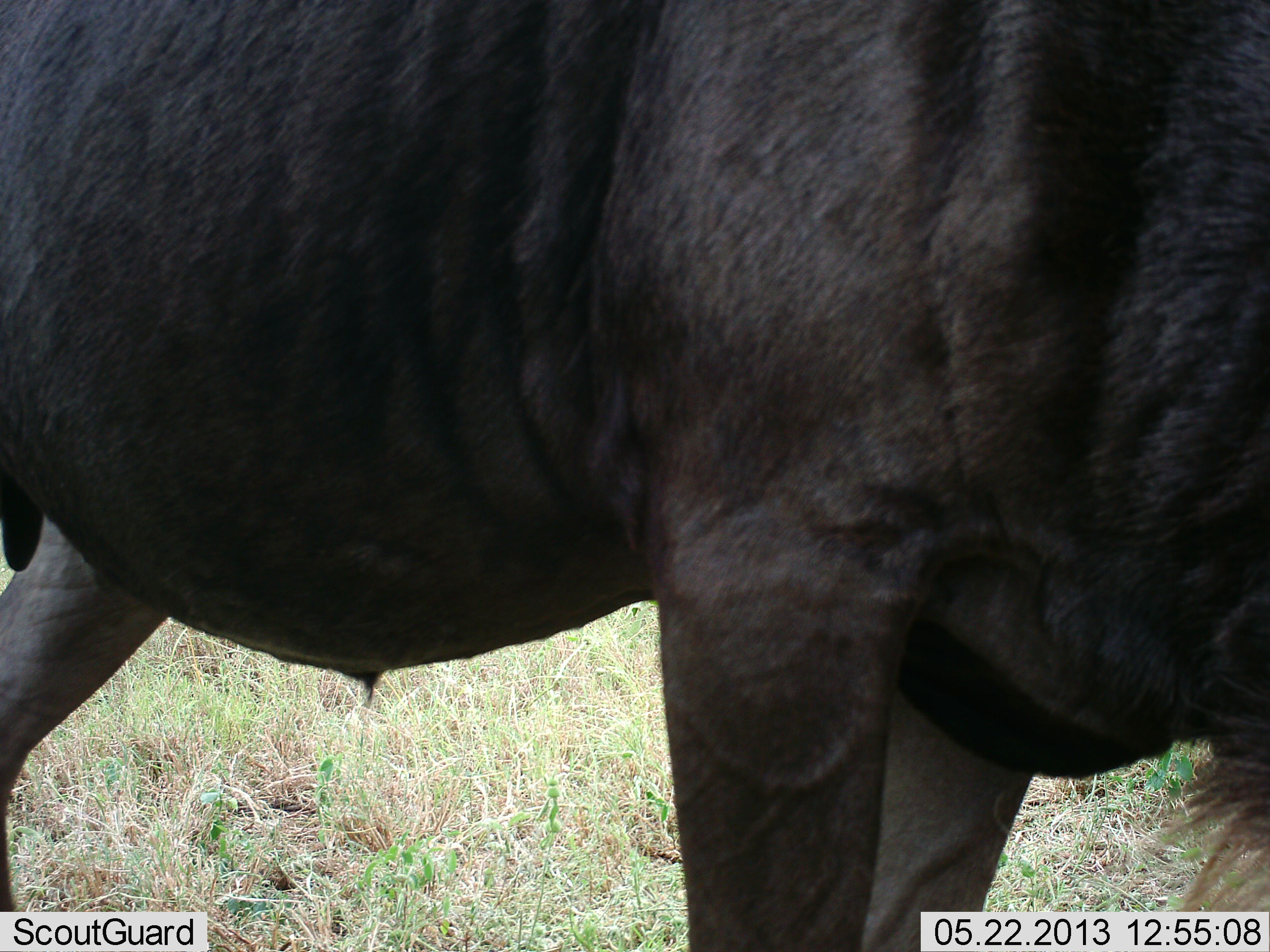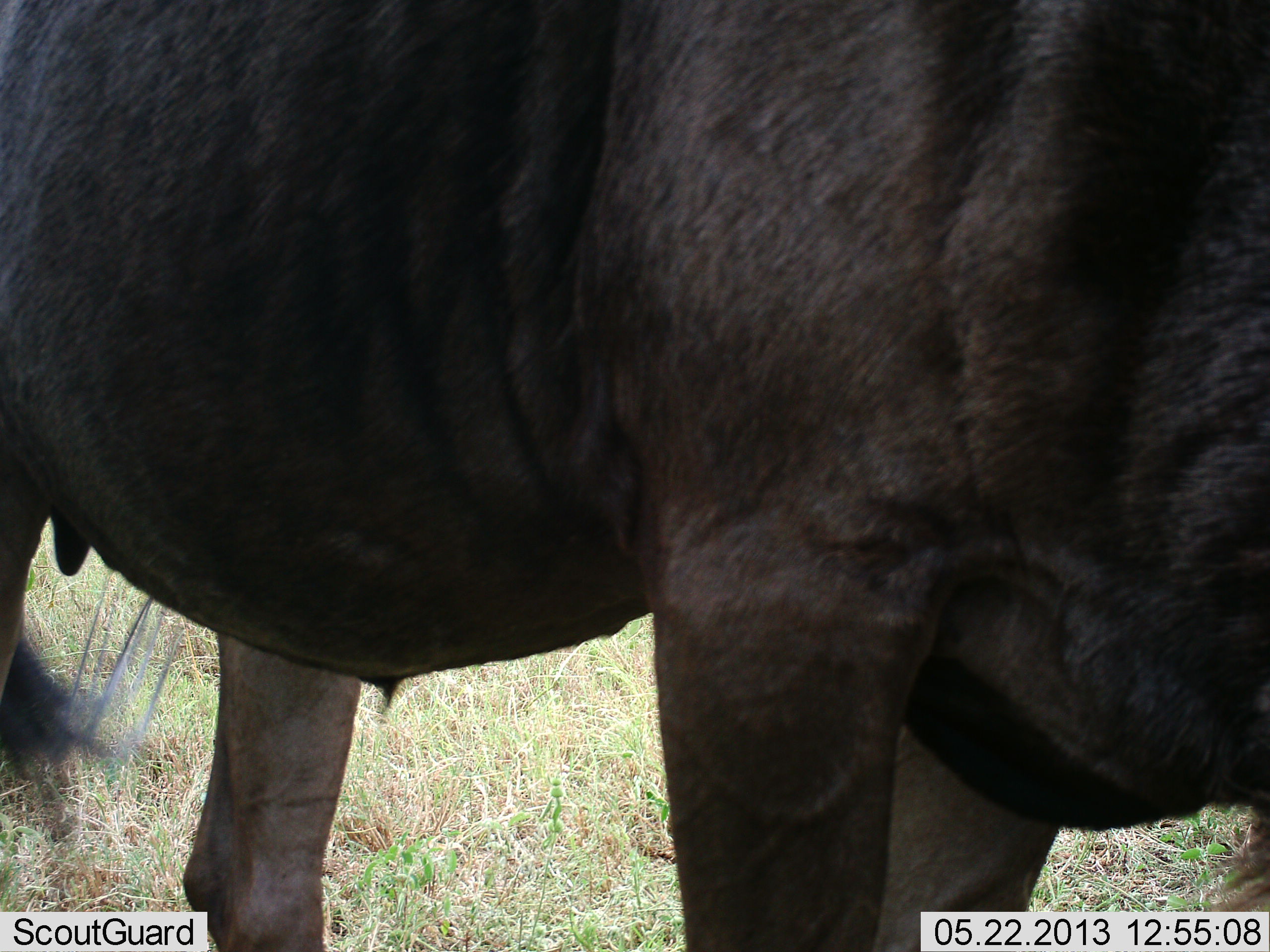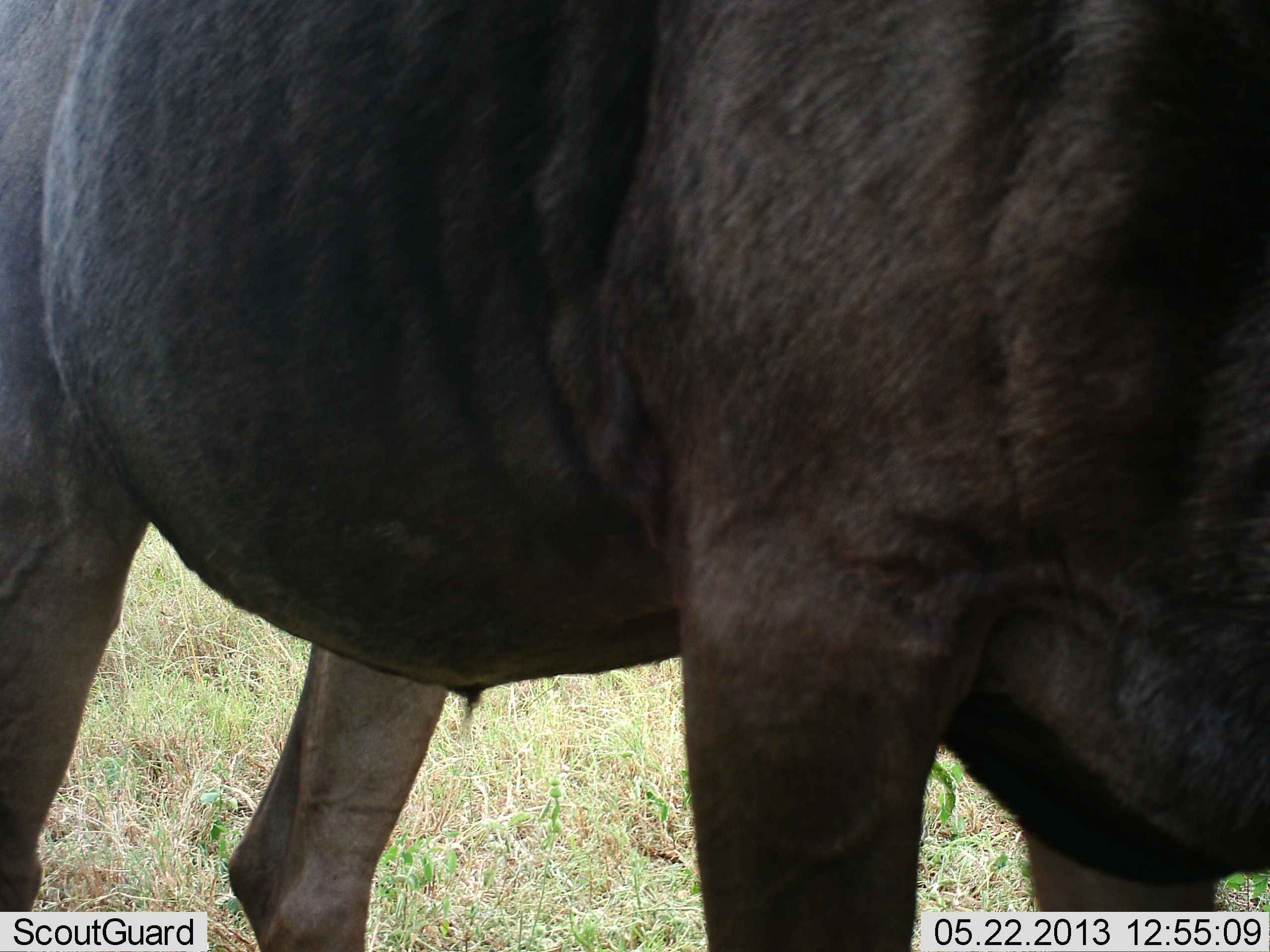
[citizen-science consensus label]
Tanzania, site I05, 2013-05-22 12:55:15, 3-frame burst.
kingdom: Animalia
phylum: Chordata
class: Mammalia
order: Artiodactyla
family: Bovidae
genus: Connochaetes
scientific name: Connochaetes taurinus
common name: blue wildebeest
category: wildebeest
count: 1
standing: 70%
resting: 0%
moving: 30%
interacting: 0%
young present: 0%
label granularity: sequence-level